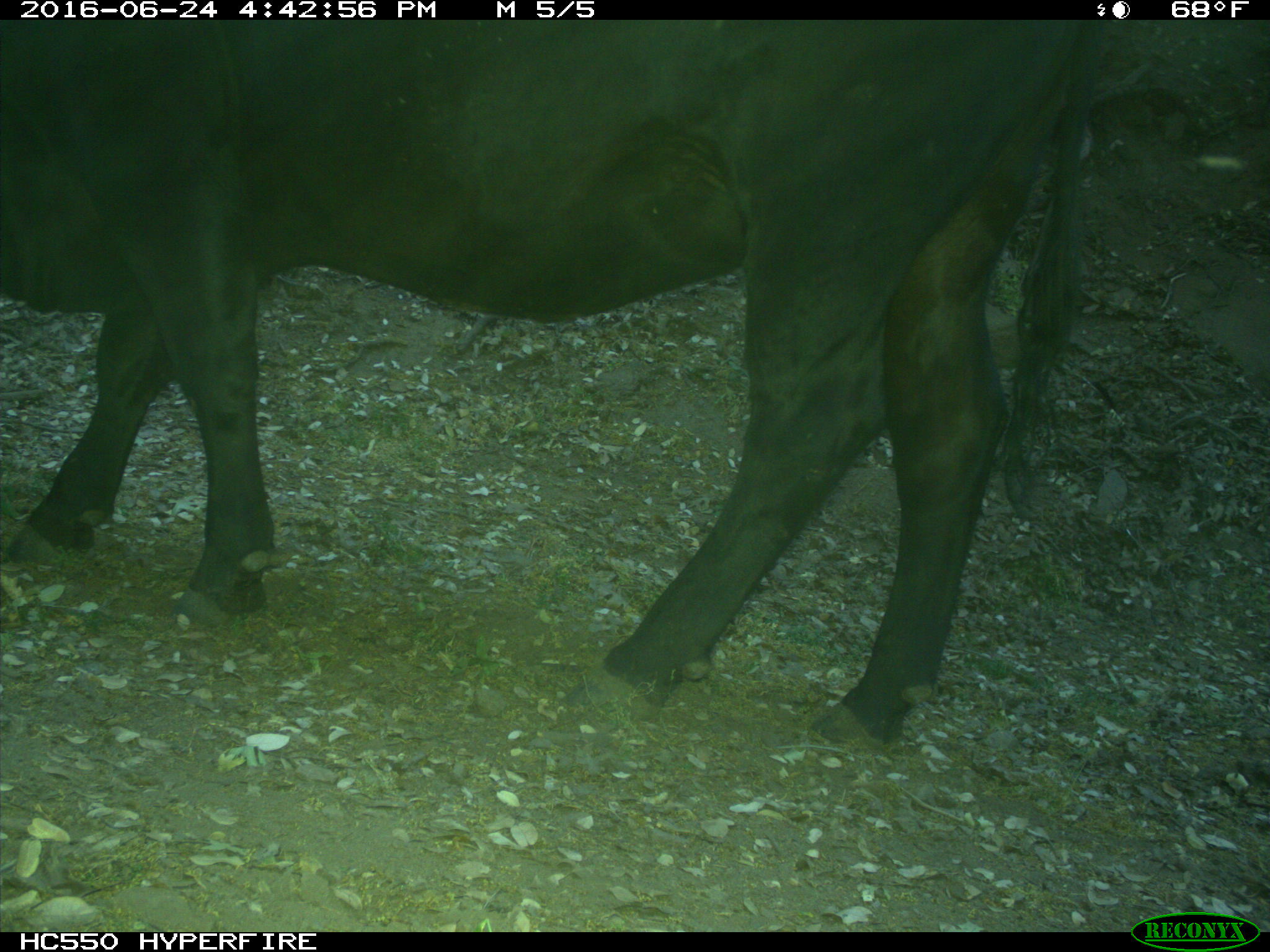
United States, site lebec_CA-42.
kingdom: Animalia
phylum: Chordata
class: Mammalia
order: Artiodactyla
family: Bovidae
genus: Bos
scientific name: Bos taurus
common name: domestic cow